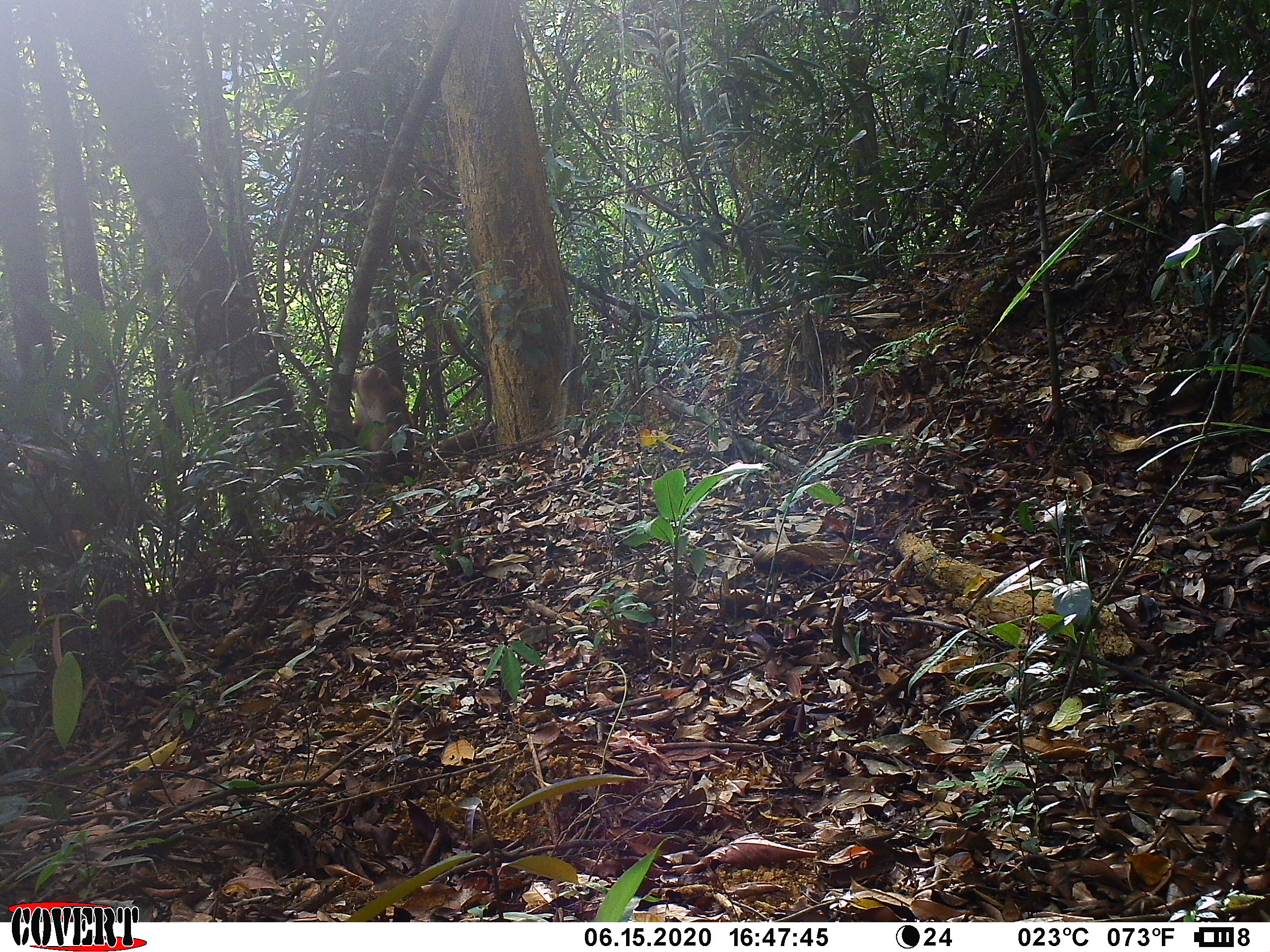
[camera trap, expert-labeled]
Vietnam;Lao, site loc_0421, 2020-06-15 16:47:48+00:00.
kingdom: Animalia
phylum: Chordata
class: Mammalia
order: Primates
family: Cercopithecidae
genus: Macaca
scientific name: Macaca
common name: macaque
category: unidentified macaque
Unidentified macaque (macaque) (Macaca). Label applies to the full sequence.